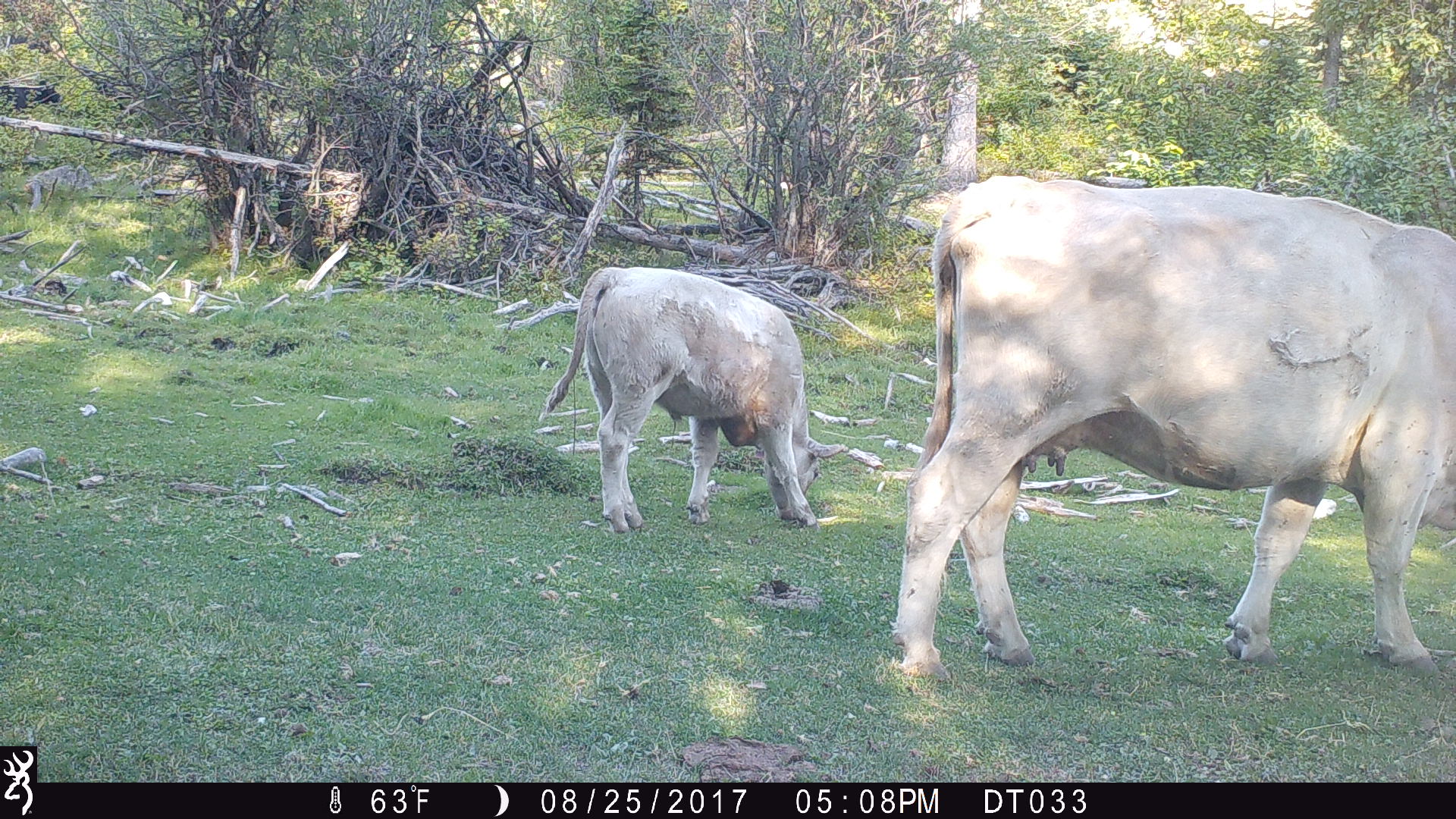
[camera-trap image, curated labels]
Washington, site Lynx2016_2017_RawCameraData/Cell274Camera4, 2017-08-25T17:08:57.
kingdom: Animalia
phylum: Chordata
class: Mammalia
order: Artiodactyla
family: Bovidae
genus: Bos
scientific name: Bos taurus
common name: domestic cattle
Domestic cattle (Bos taurus). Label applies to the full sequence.